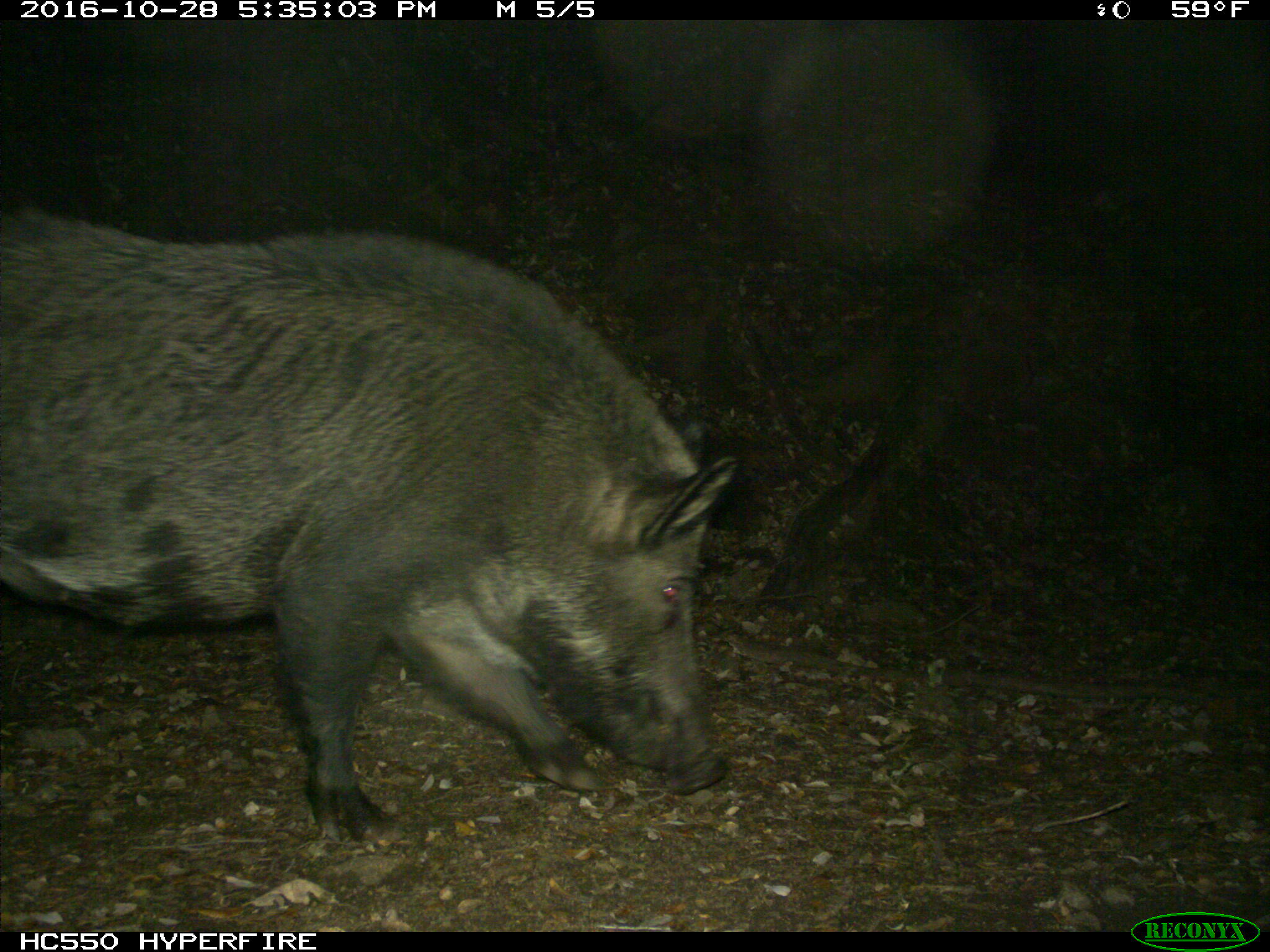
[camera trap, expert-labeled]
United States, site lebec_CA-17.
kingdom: Animalia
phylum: Chordata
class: Mammalia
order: Artiodactyla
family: Suidae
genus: Sus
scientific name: Sus scrofa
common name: wild boar